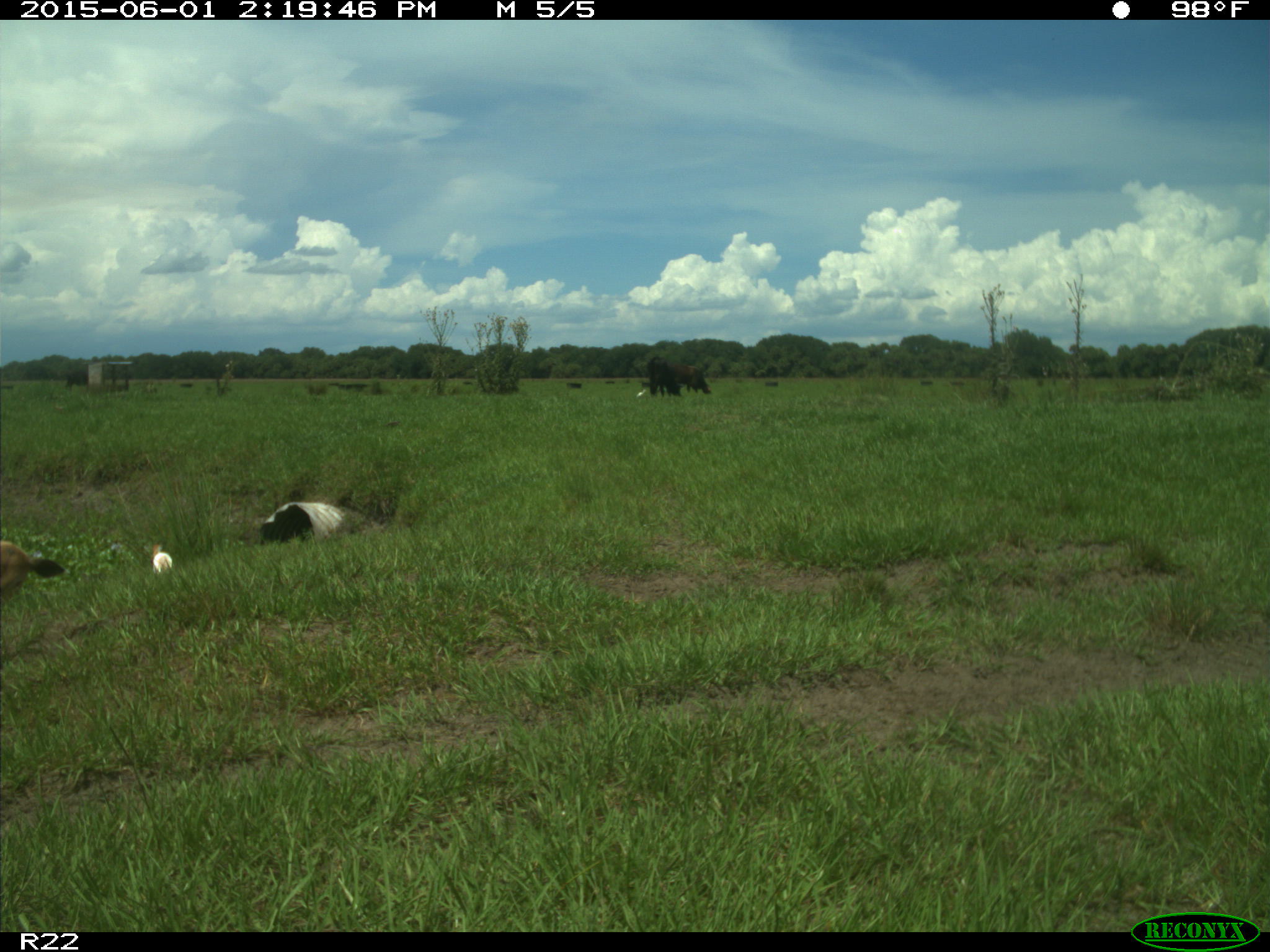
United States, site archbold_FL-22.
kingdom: Animalia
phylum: Chordata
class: Mammalia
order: Artiodactyla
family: Bovidae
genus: Bos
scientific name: Bos taurus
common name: domestic cow